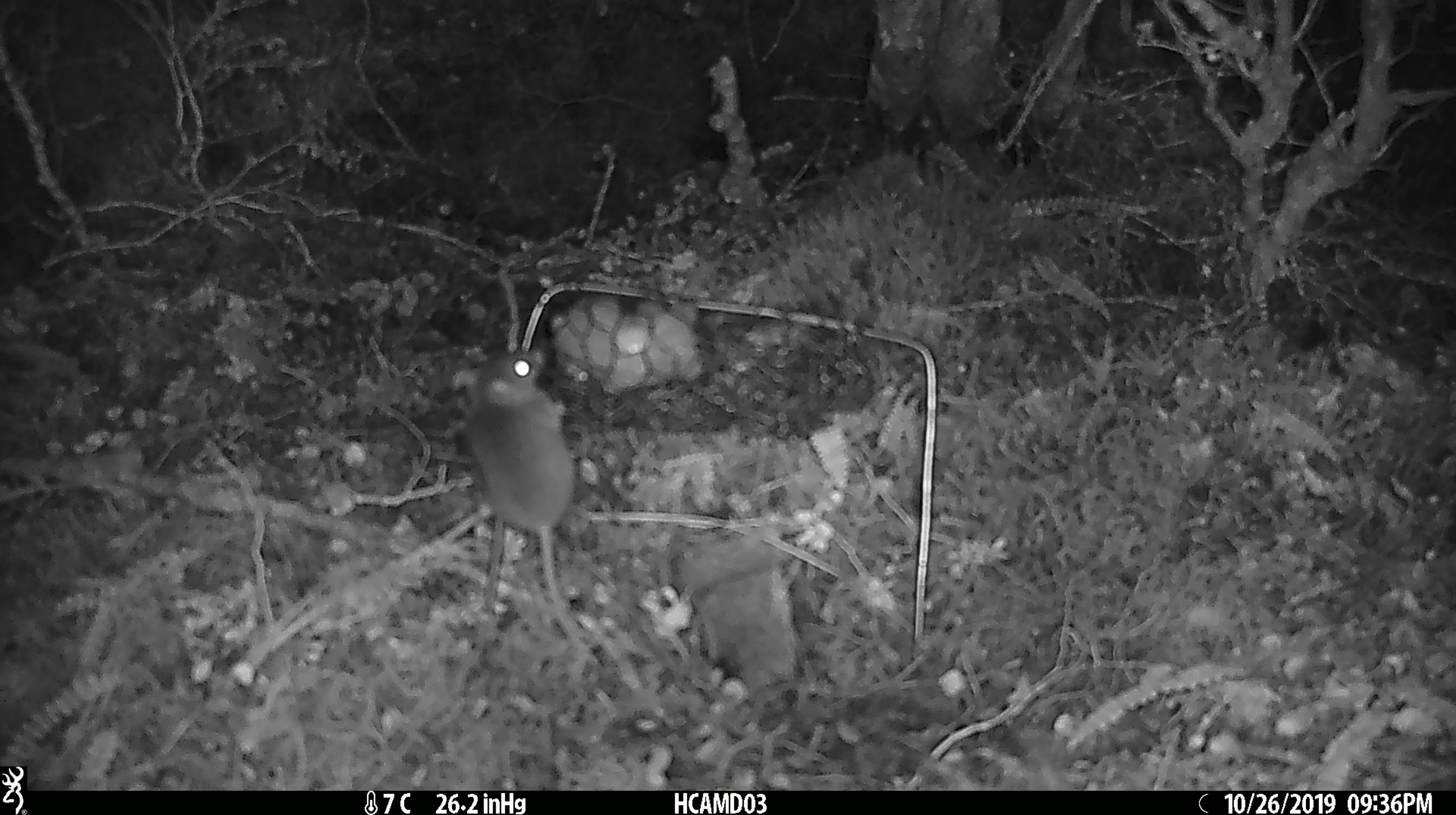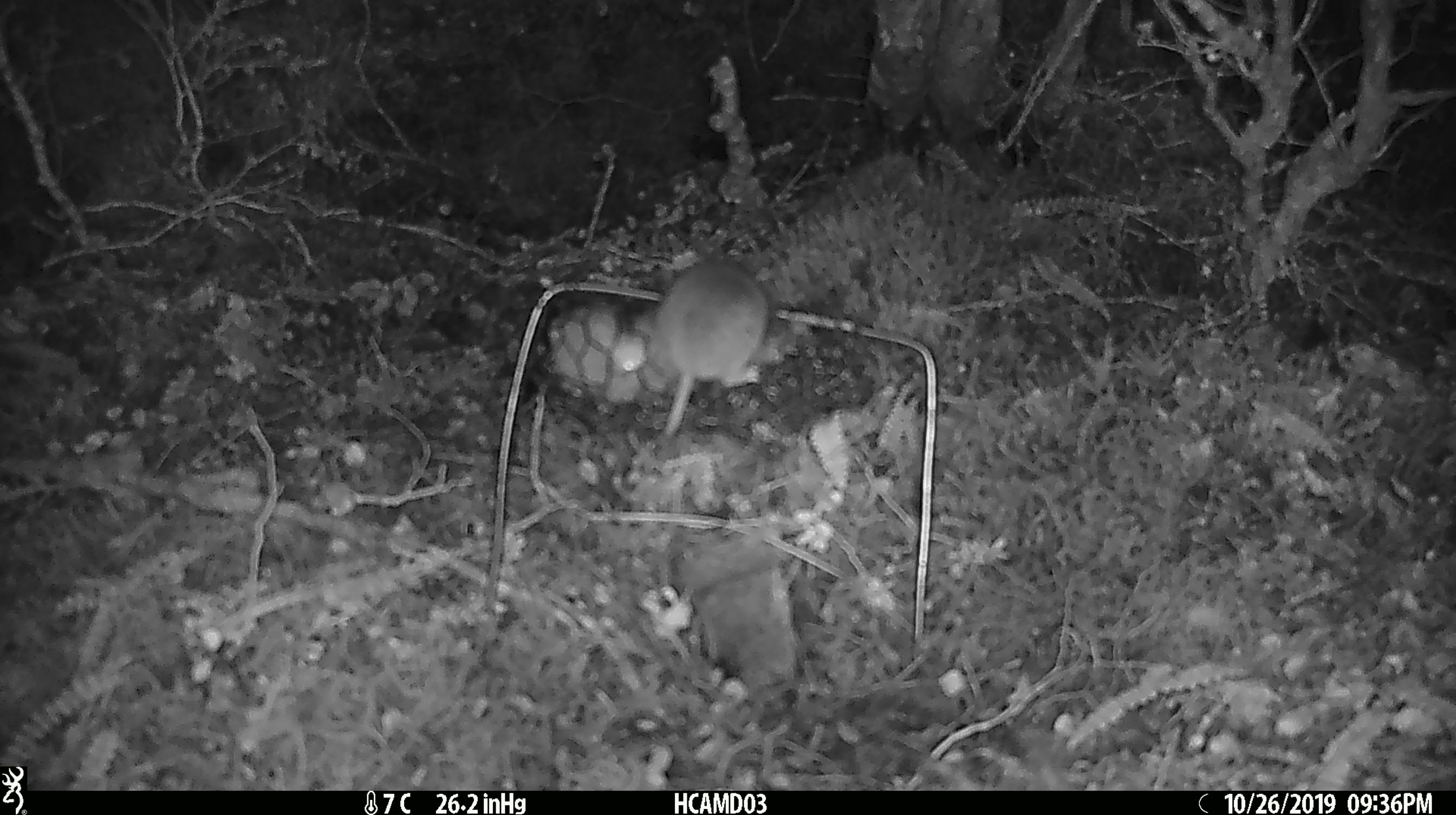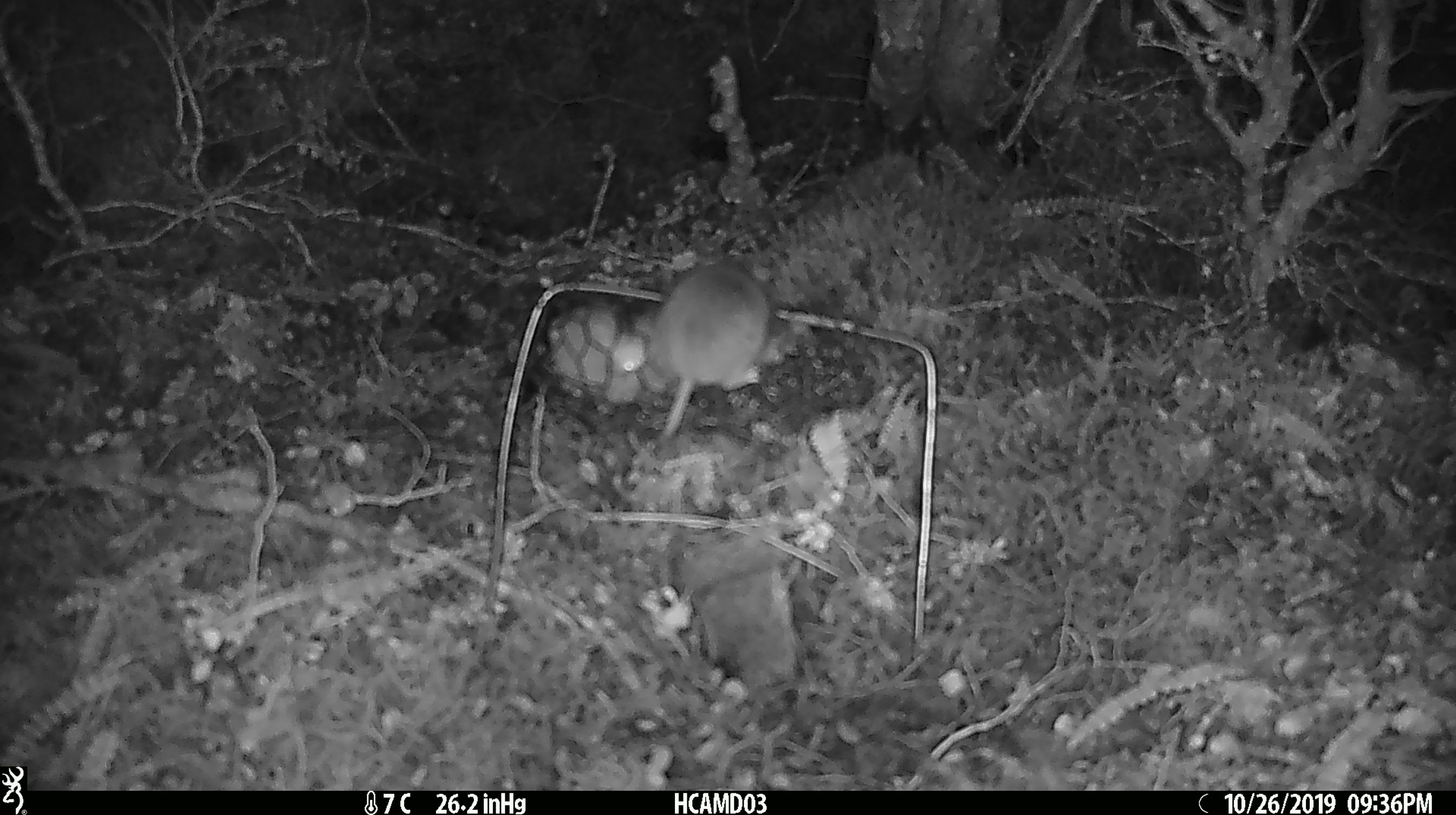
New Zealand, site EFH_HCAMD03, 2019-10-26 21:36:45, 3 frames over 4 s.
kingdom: Animalia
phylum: Chordata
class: Mammalia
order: Rodentia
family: Muridae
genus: Mus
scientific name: Mus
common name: mouse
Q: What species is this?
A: Mouse (Mus).